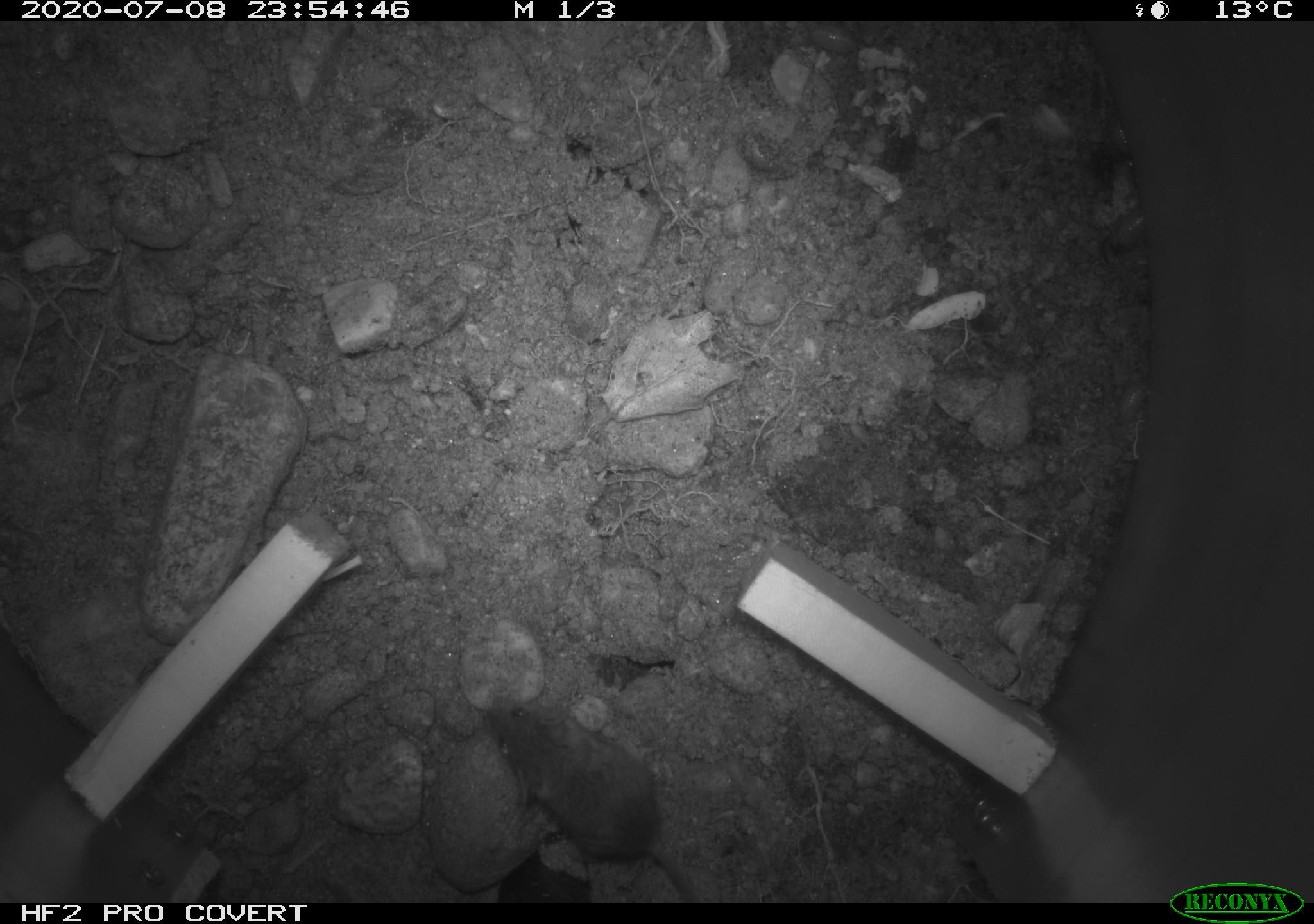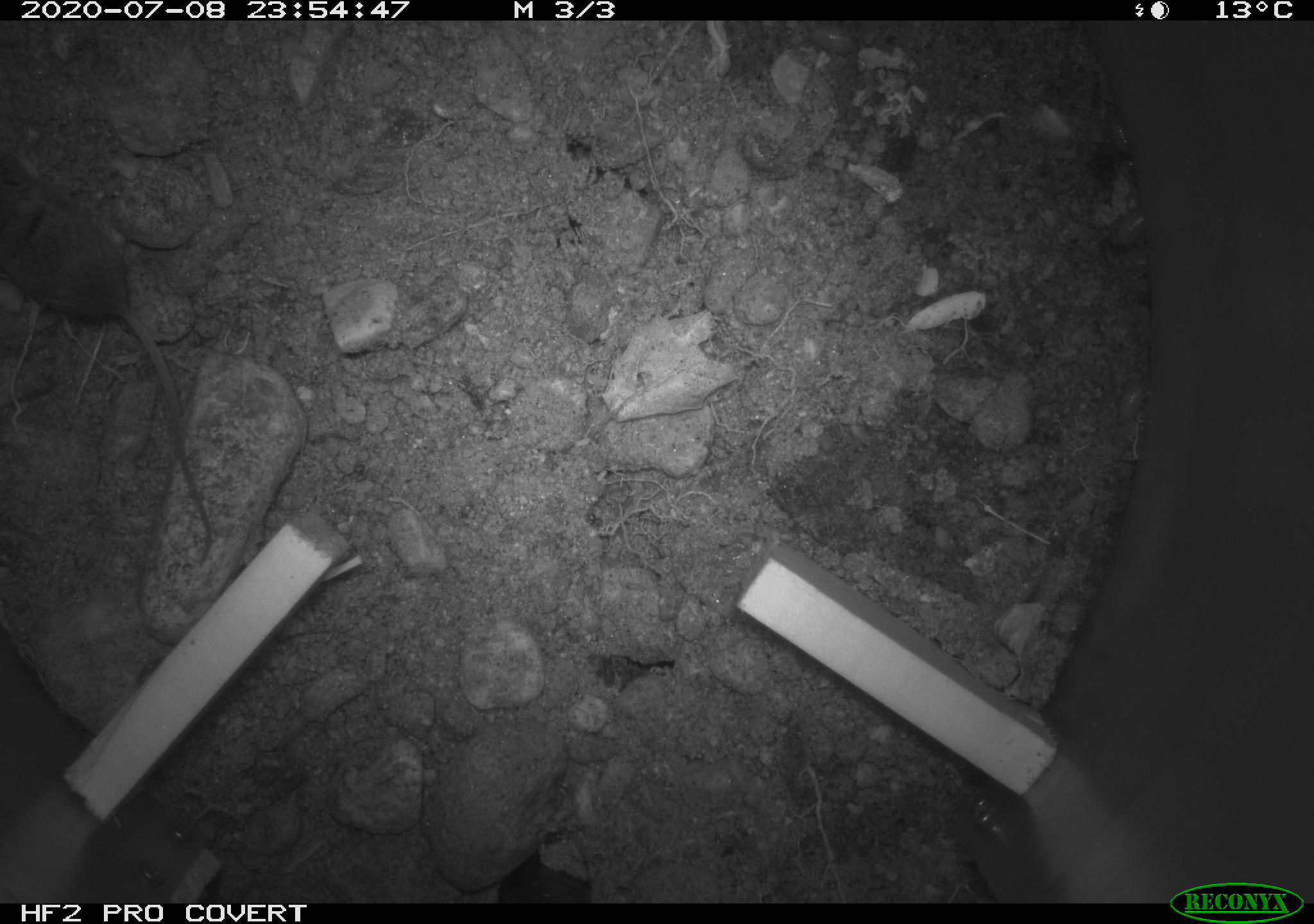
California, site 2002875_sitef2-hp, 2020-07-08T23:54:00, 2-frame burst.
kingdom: Animalia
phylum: Chordata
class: Mammalia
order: Rodentia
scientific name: Rodentia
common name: rodent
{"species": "rodent (Rodentia)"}